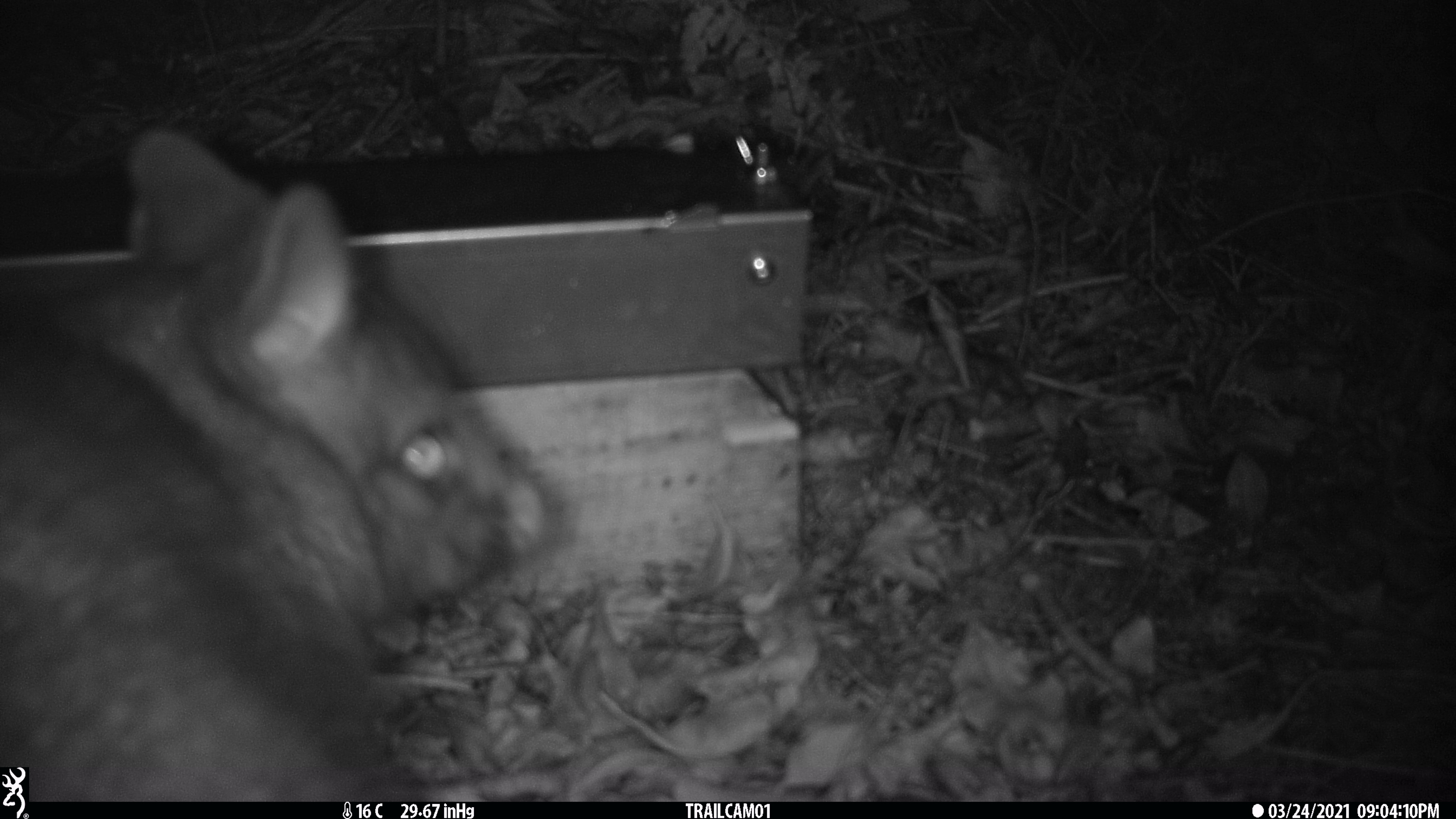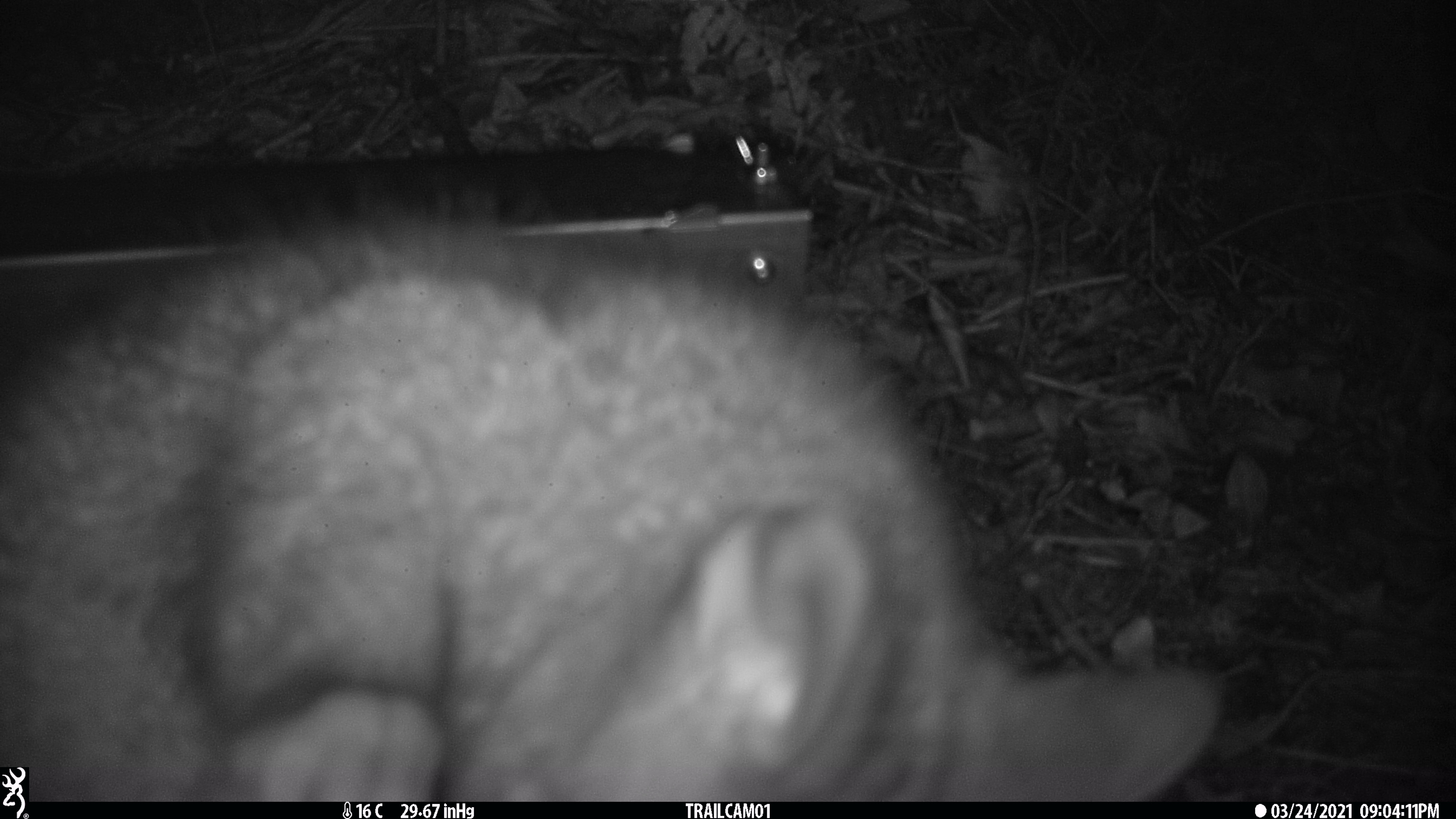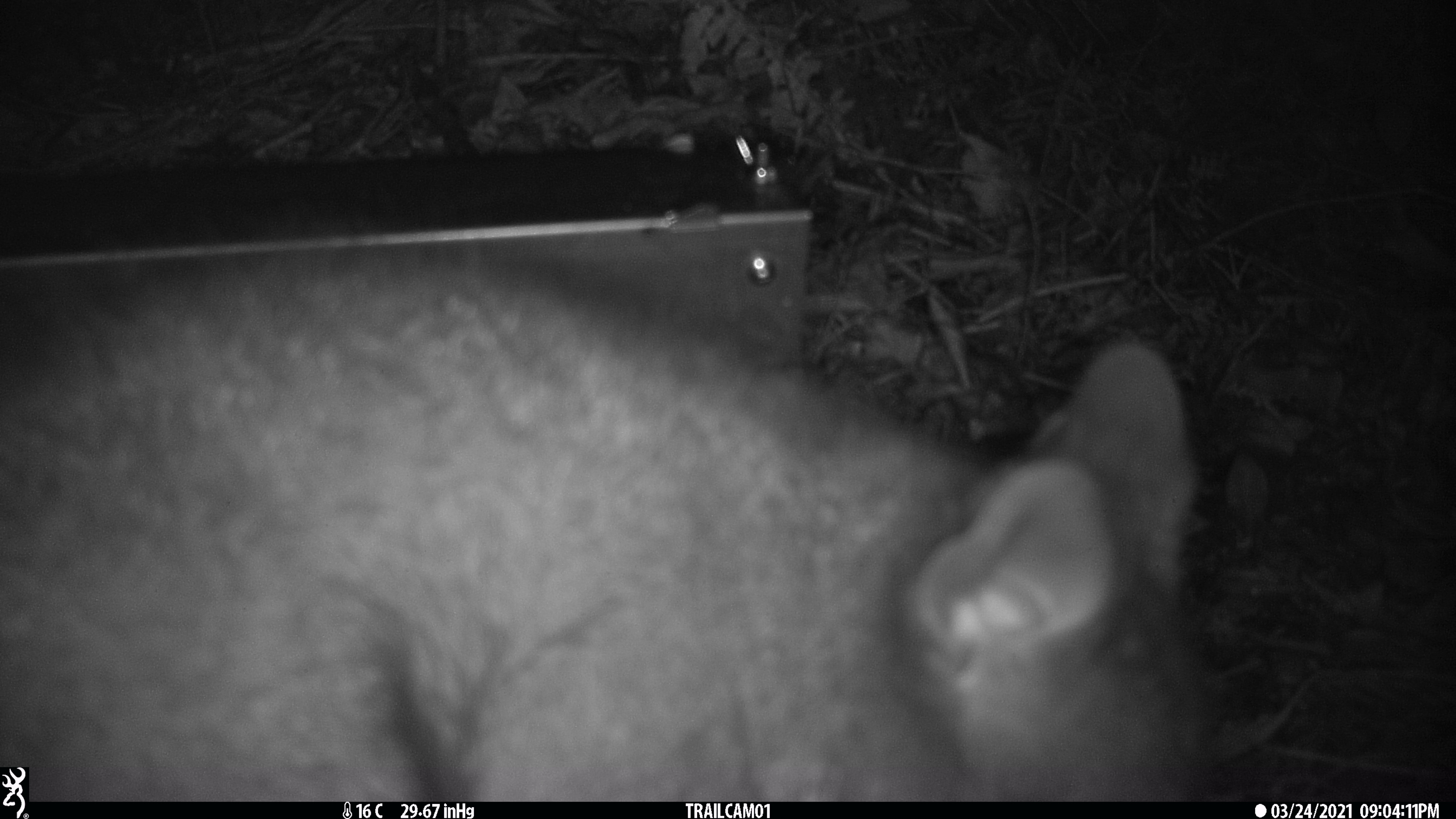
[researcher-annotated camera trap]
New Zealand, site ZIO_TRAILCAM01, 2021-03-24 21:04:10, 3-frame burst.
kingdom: Animalia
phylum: Chordata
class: Mammalia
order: Diprotodontia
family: Phalangeridae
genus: Trichosurus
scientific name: Trichosurus vulpecula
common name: common brushtail possum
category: possum